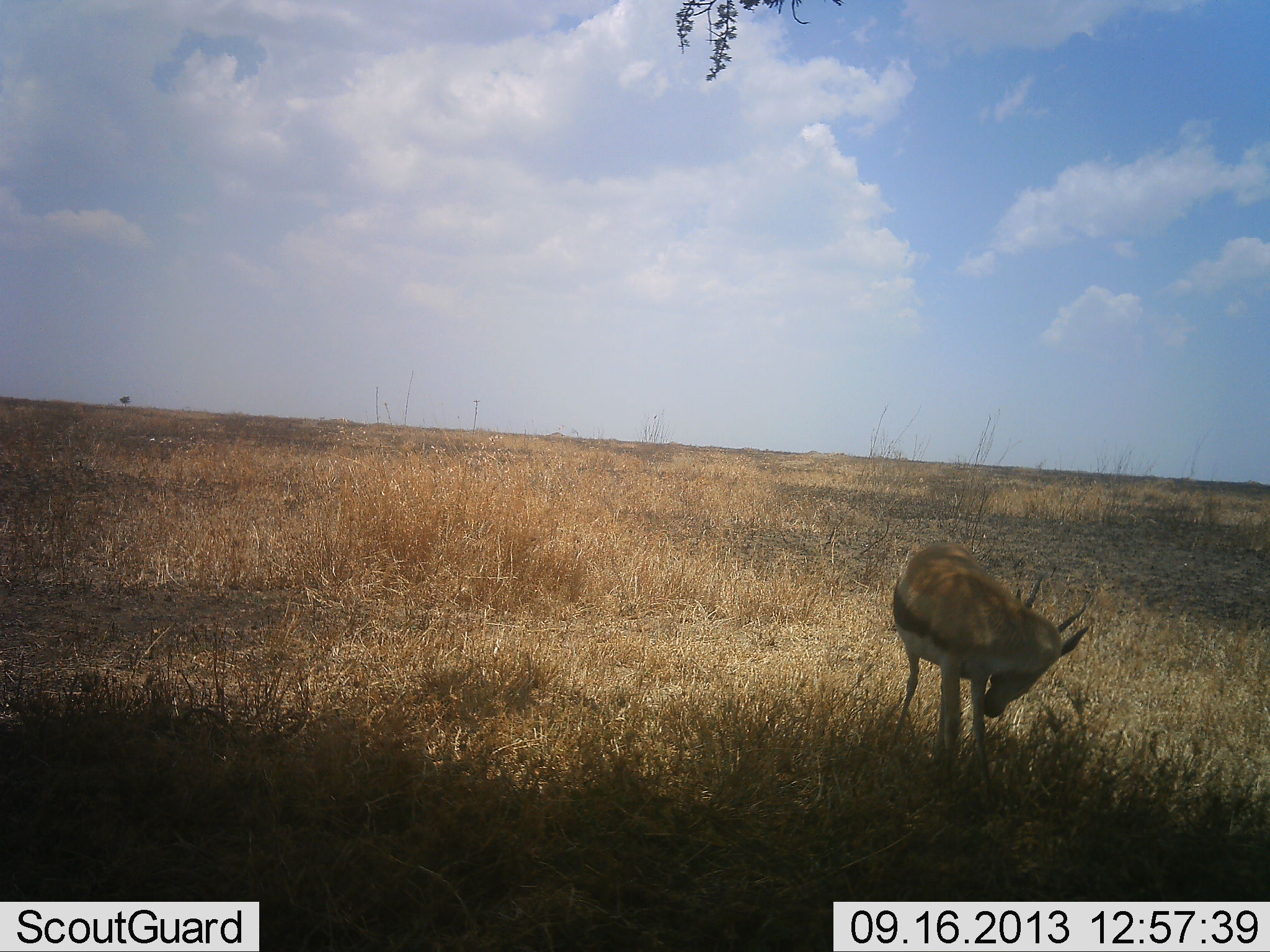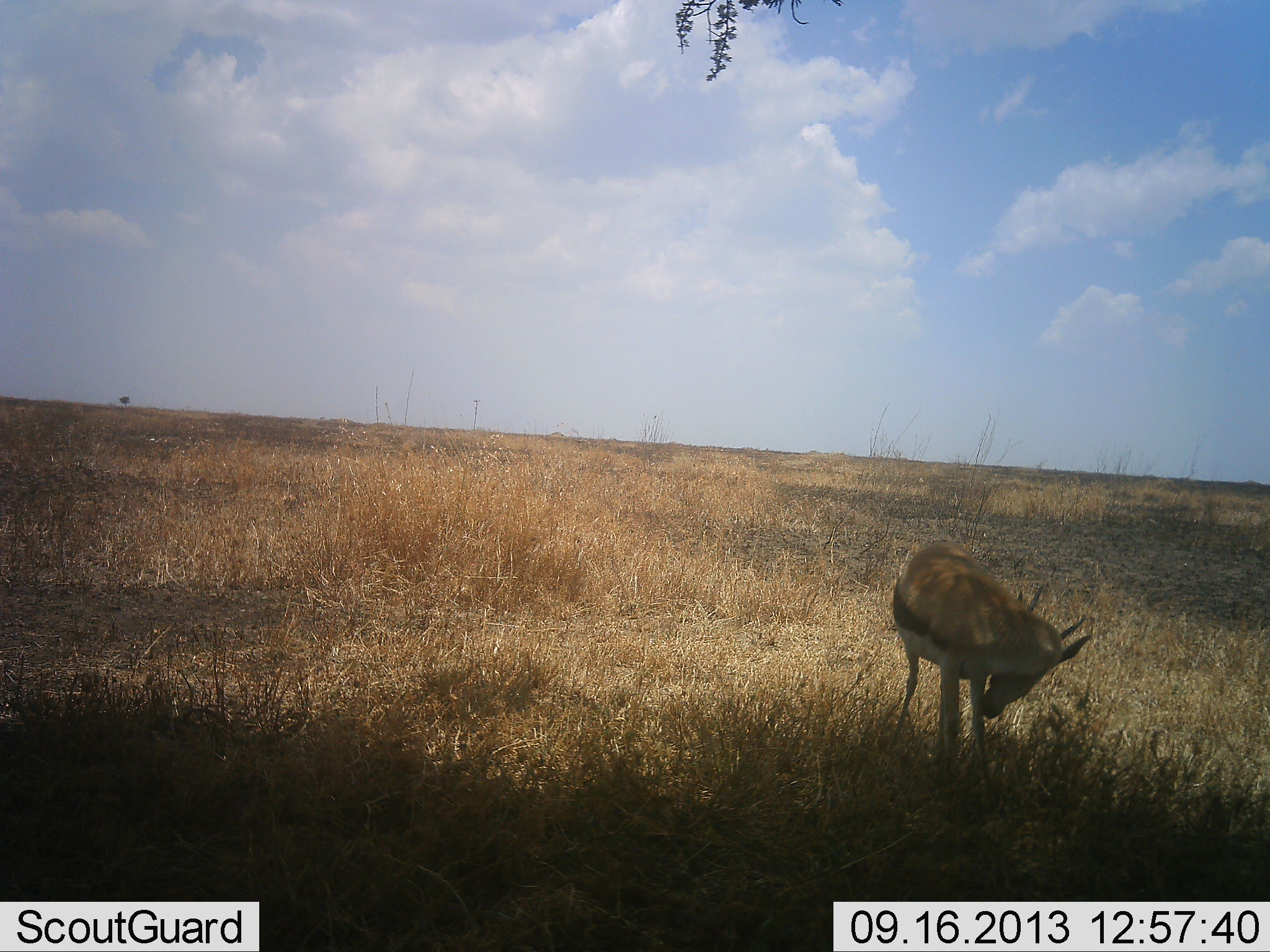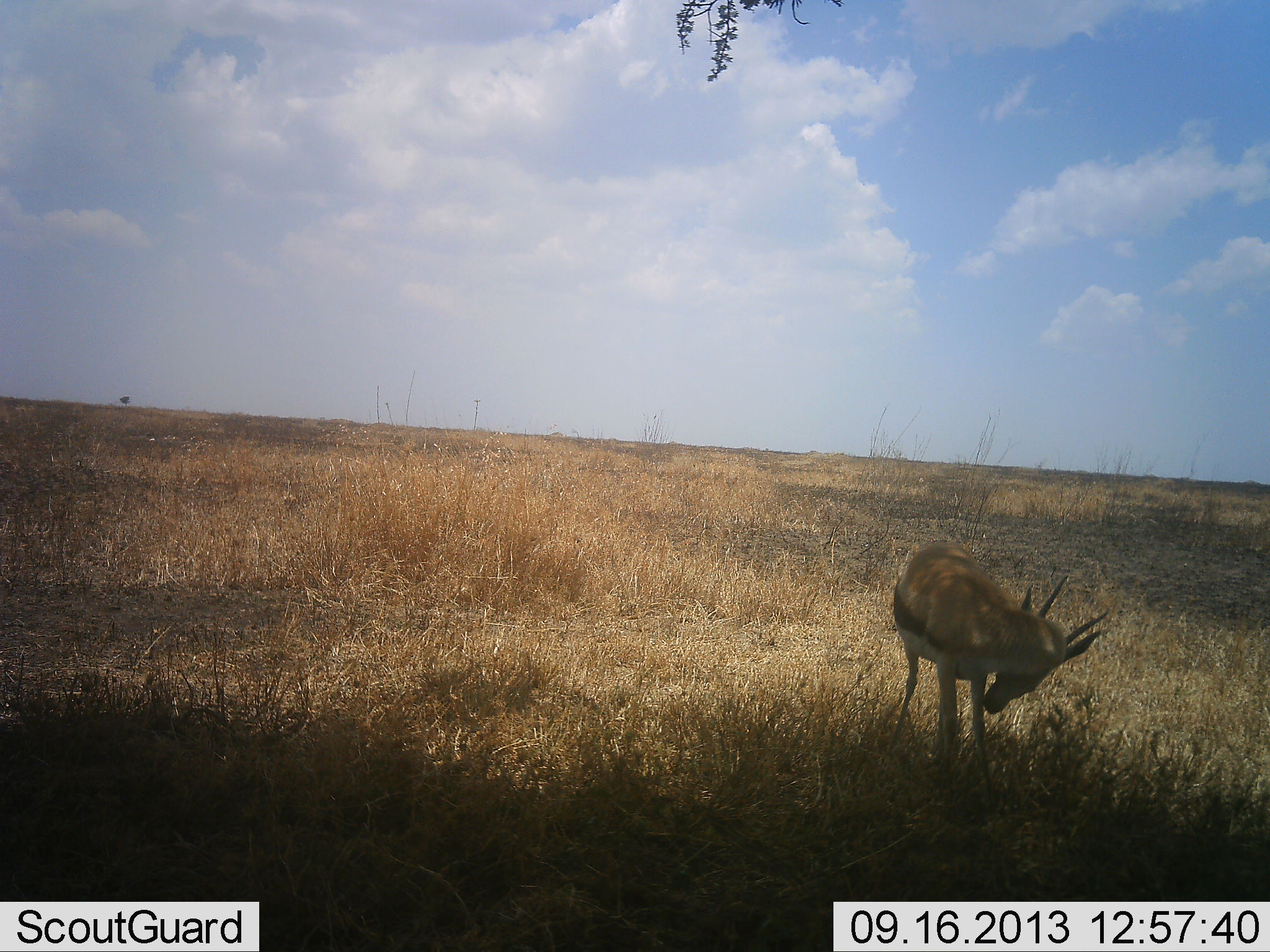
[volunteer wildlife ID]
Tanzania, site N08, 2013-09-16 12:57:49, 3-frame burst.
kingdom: Animalia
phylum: Chordata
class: Mammalia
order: Artiodactyla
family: Bovidae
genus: Eudorcas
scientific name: Eudorcas thomsonii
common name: thomson's gazelle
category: gazellethomsons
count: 1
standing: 95%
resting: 0%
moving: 5%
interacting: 5%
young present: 0%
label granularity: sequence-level